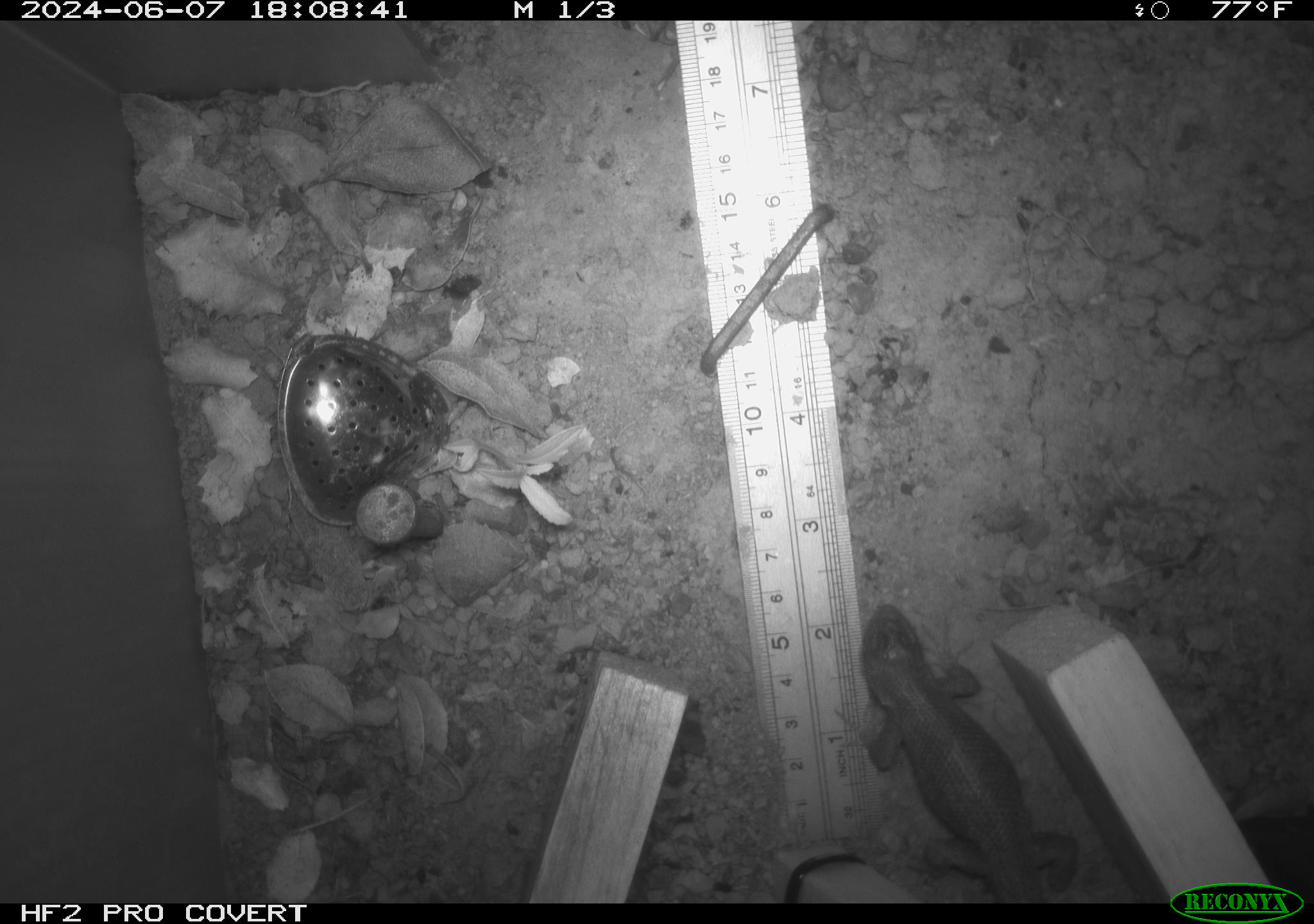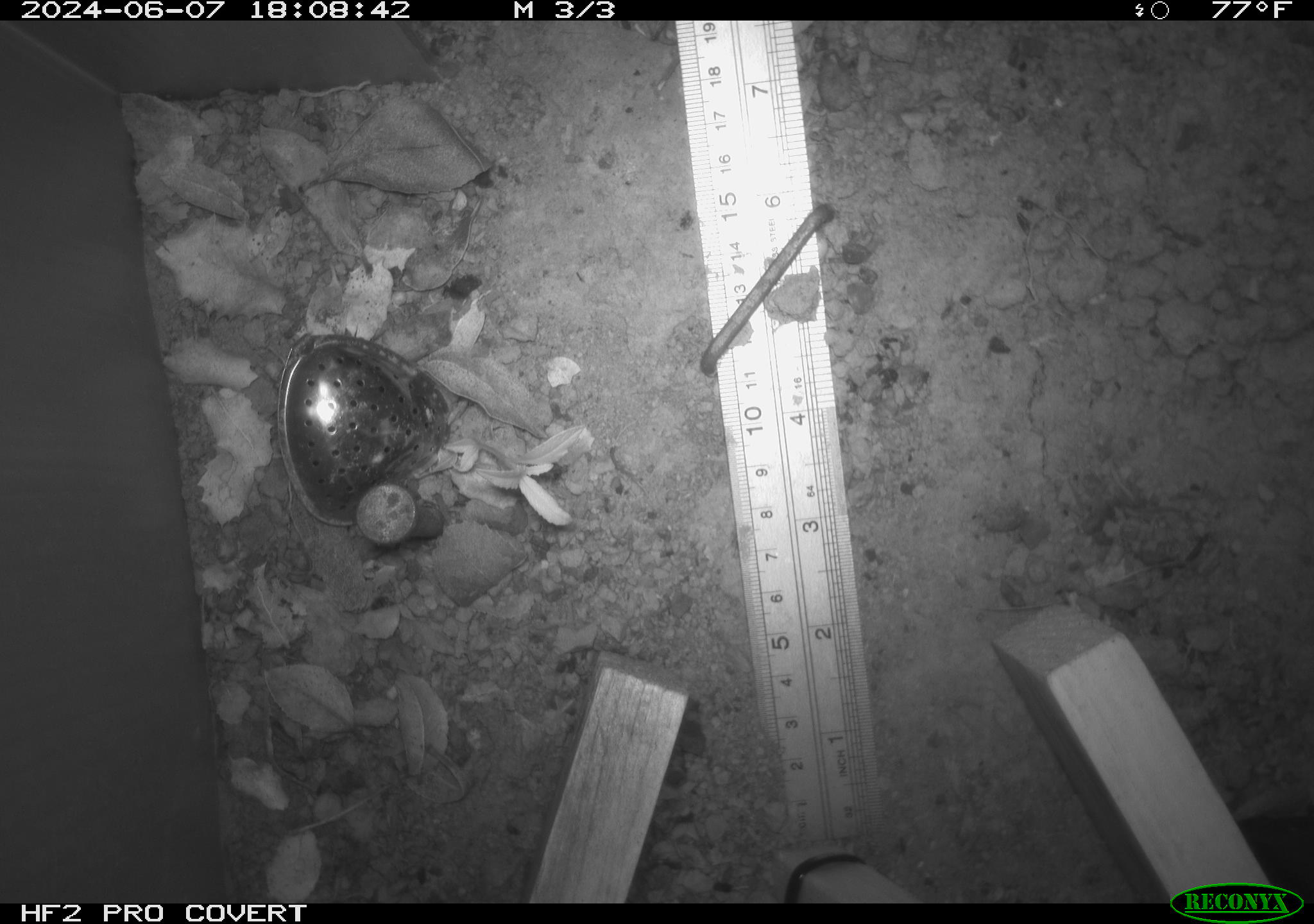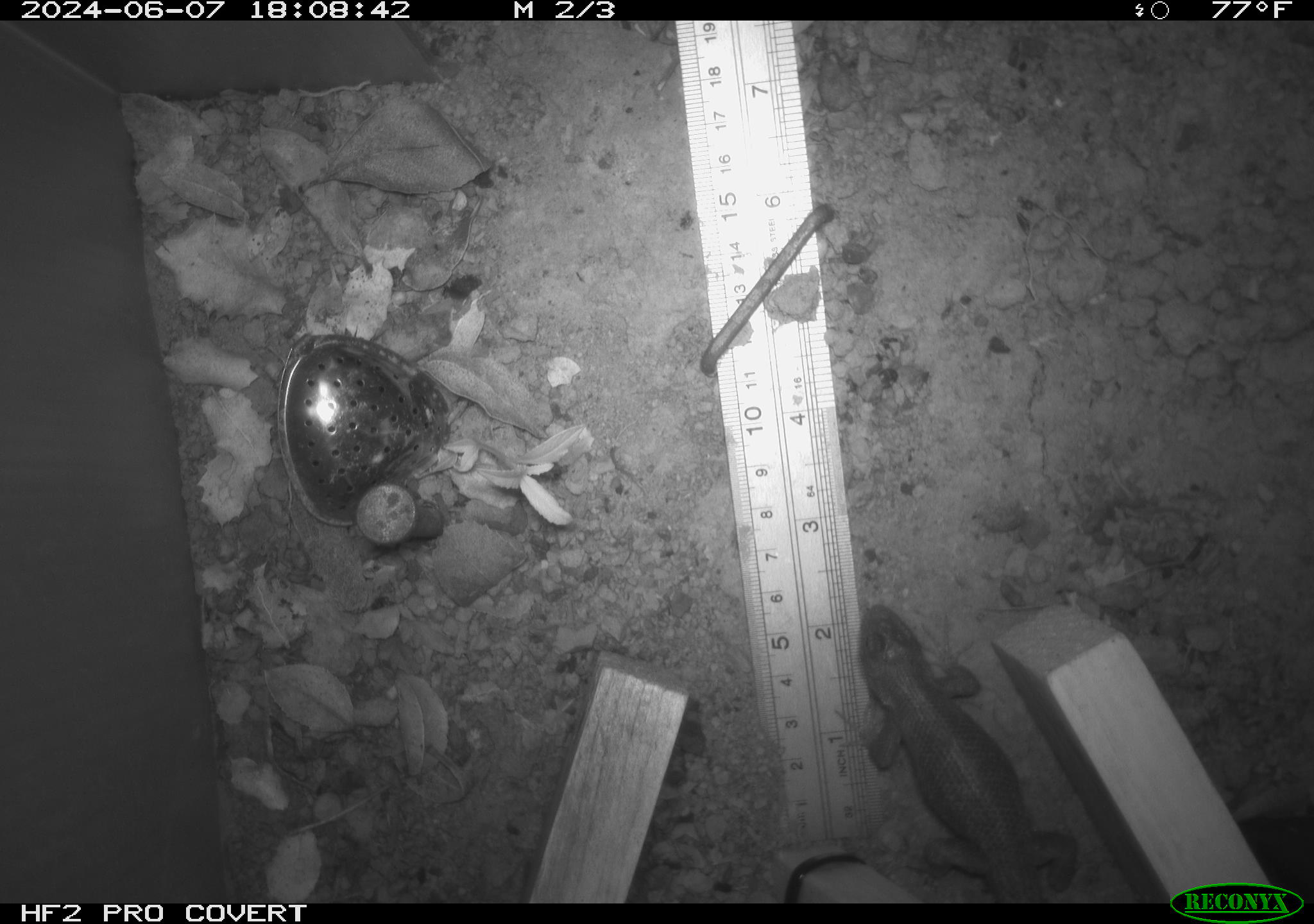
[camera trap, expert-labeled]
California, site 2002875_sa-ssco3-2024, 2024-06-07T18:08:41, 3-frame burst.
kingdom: Animalia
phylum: Chordata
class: Reptilia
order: Squamata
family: Phrynosomatidae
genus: Sceloporus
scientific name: Sceloporus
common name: spiny lizards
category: sceloporus species